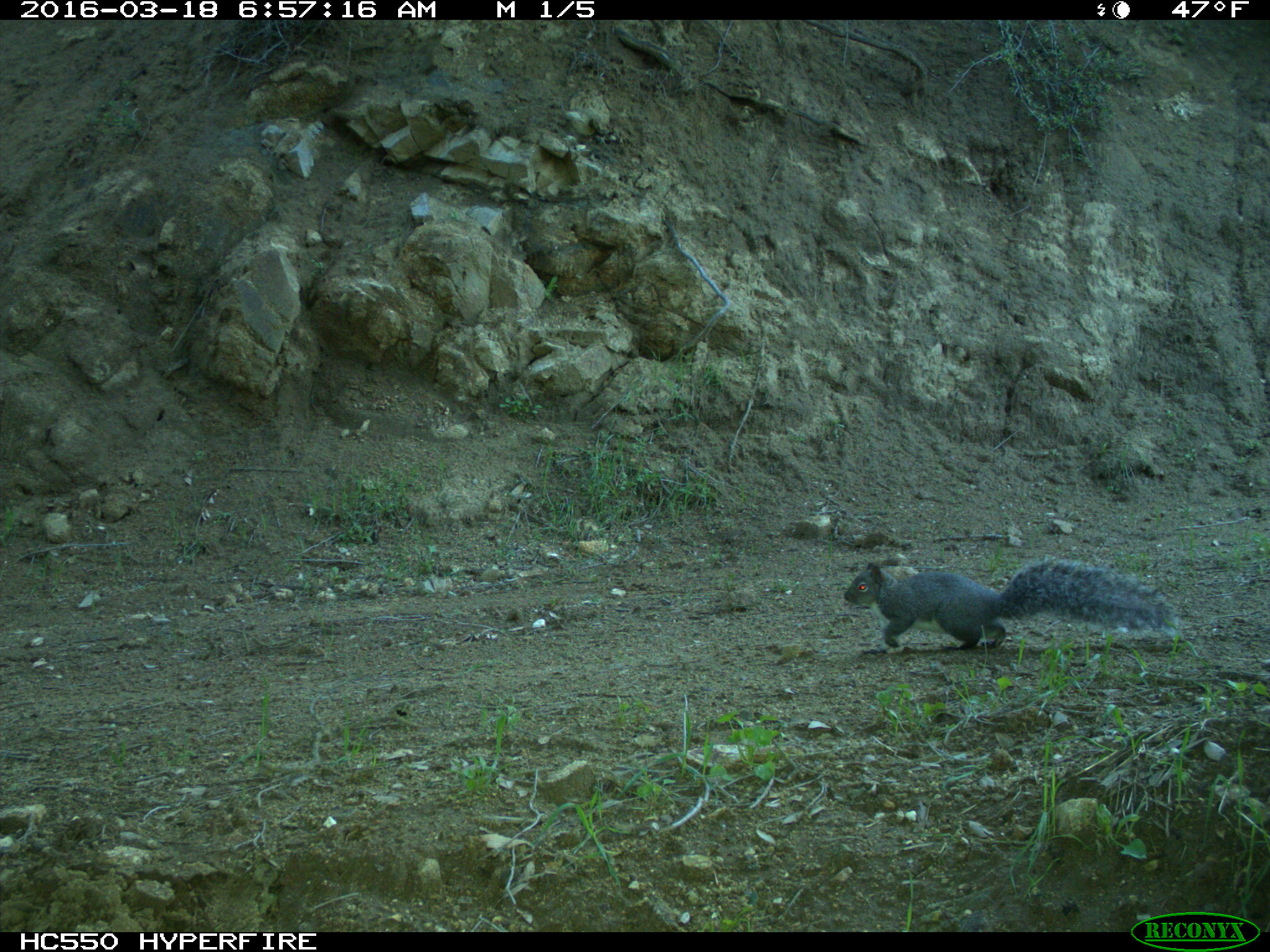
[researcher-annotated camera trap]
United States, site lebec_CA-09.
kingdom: Animalia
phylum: Chordata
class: Mammalia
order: Rodentia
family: Sciuridae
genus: Sciurus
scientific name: Sciurus carolinensis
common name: eastern gray squirrel